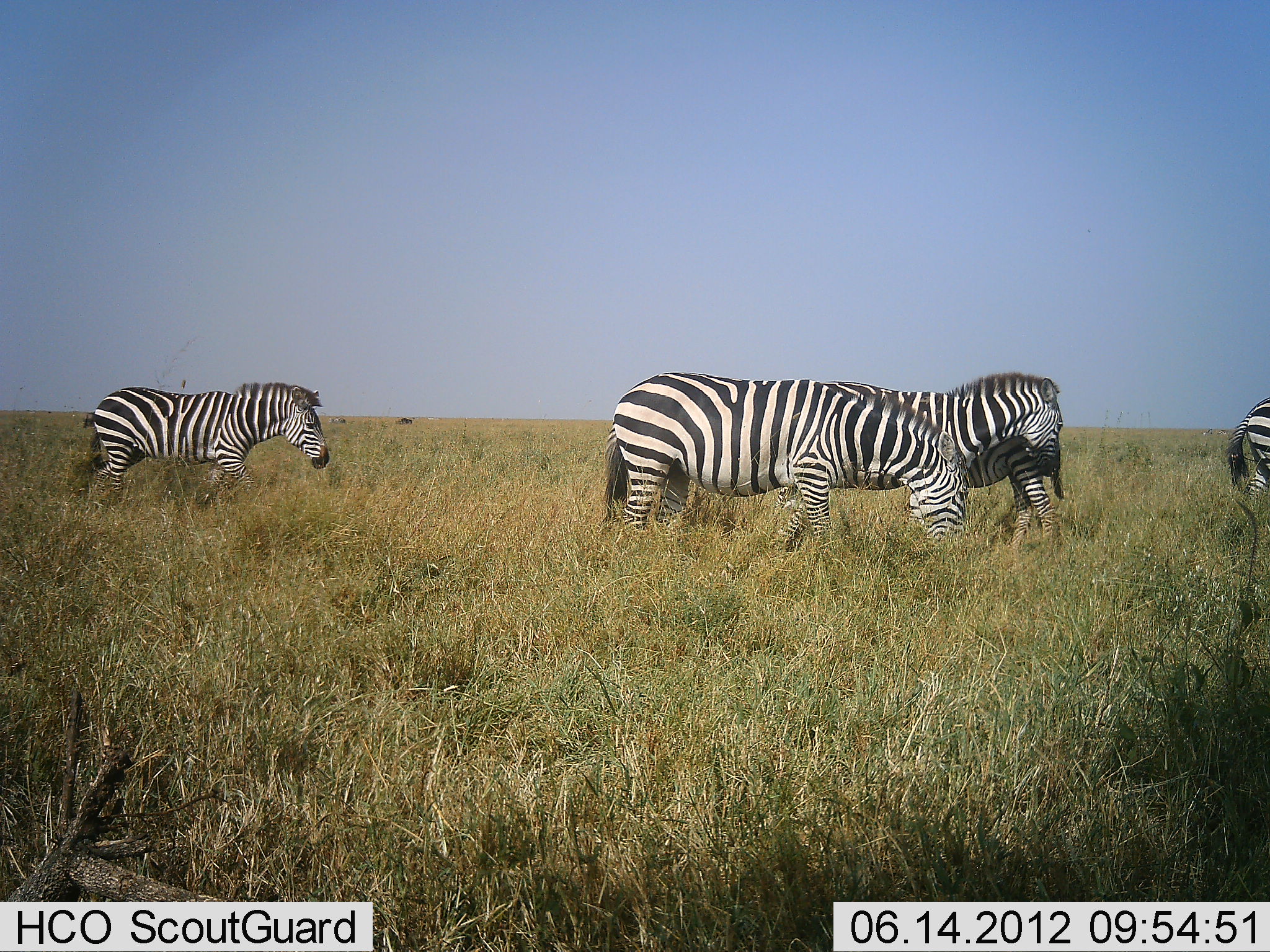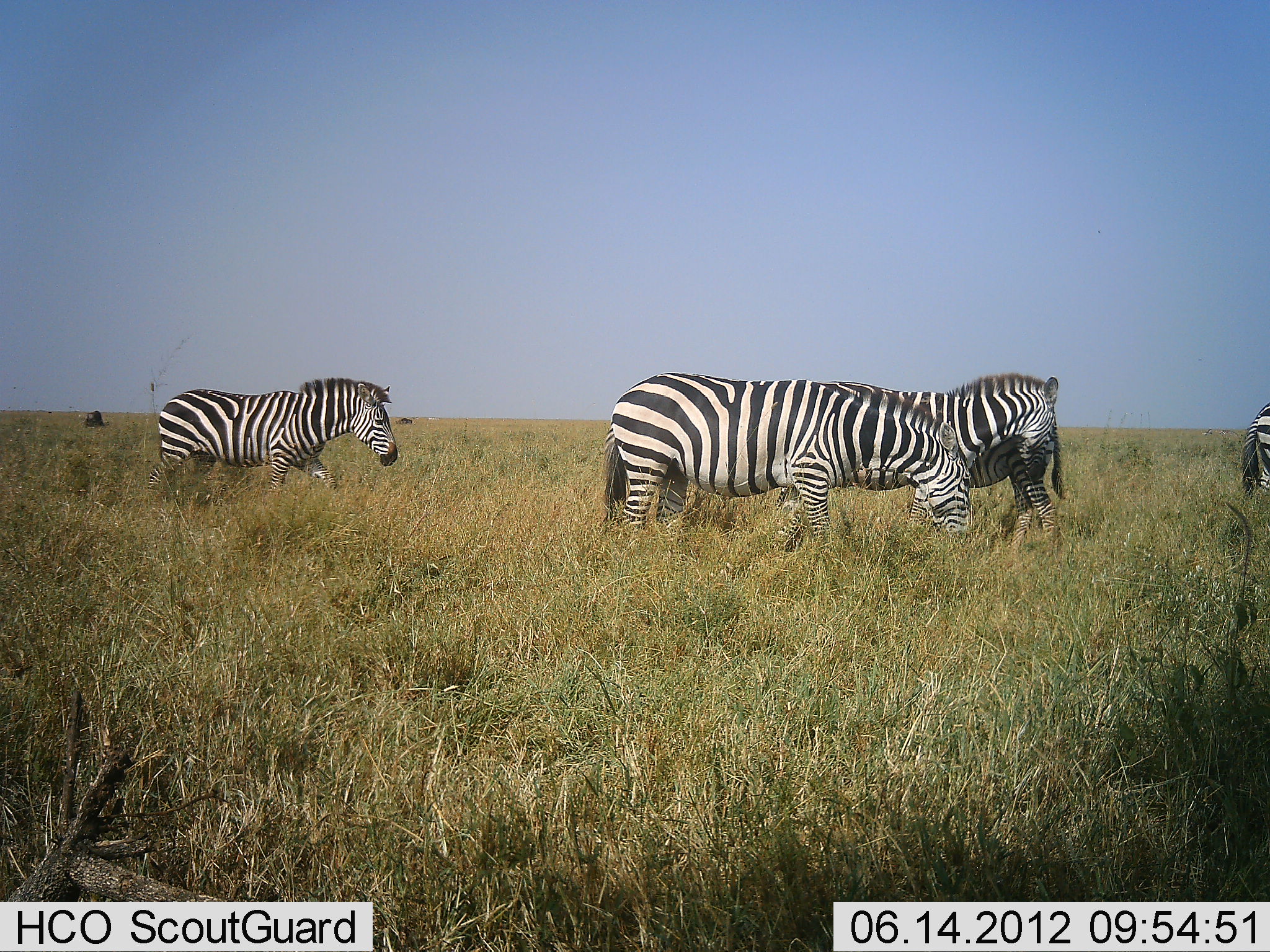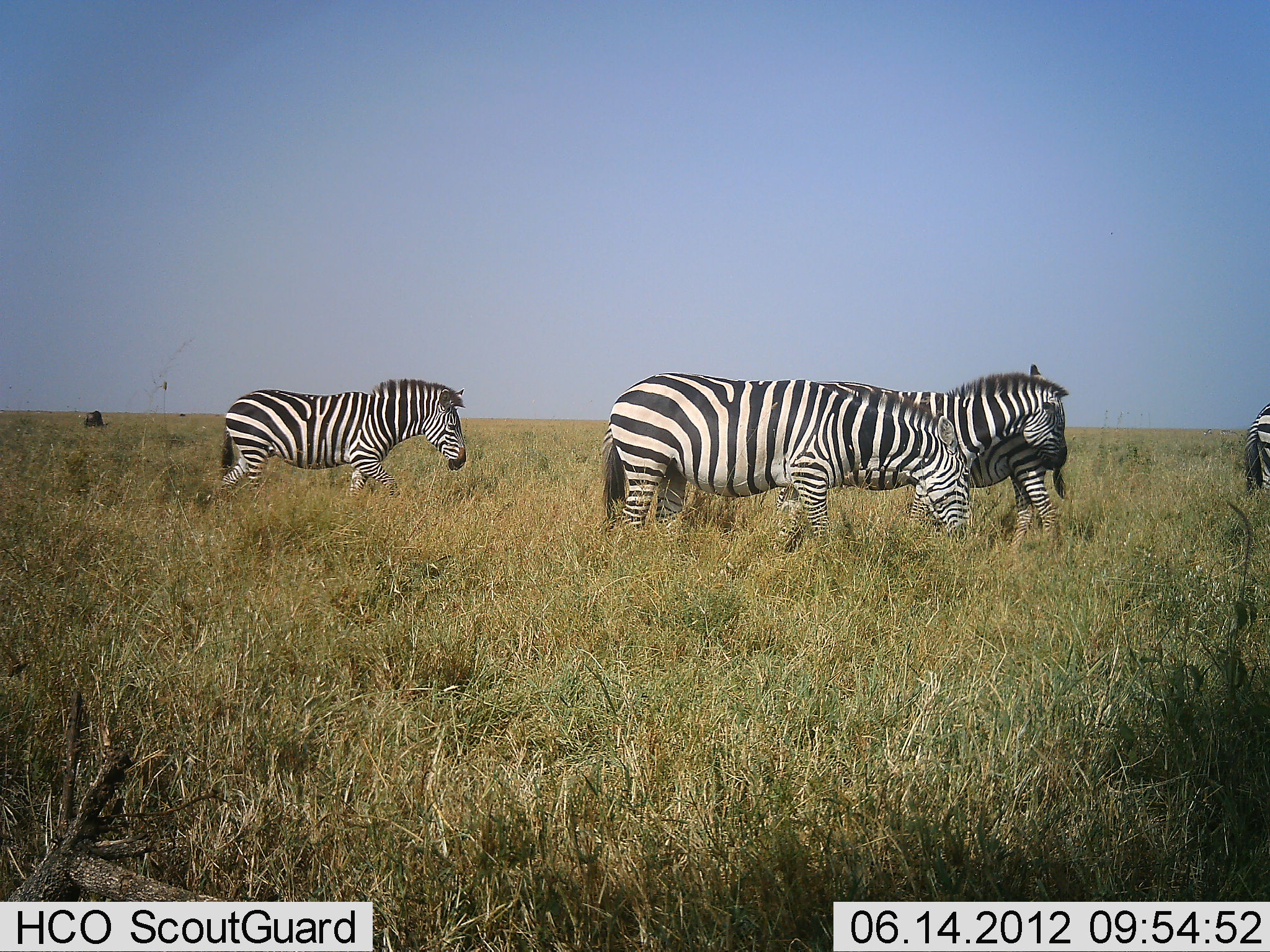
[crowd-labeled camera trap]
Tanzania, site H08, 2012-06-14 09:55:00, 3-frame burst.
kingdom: Animalia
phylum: Chordata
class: Mammalia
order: Perissodactyla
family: Equidae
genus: Equus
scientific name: Equus quagga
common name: plains zebra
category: zebra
Zebra (plains zebra) (Equus quagga), count 5. Behavior (volunteer vote fractions): standing 55%, resting 0%, moving 73%, interacting 36%. Young present (vote fraction): 9%. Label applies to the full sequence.